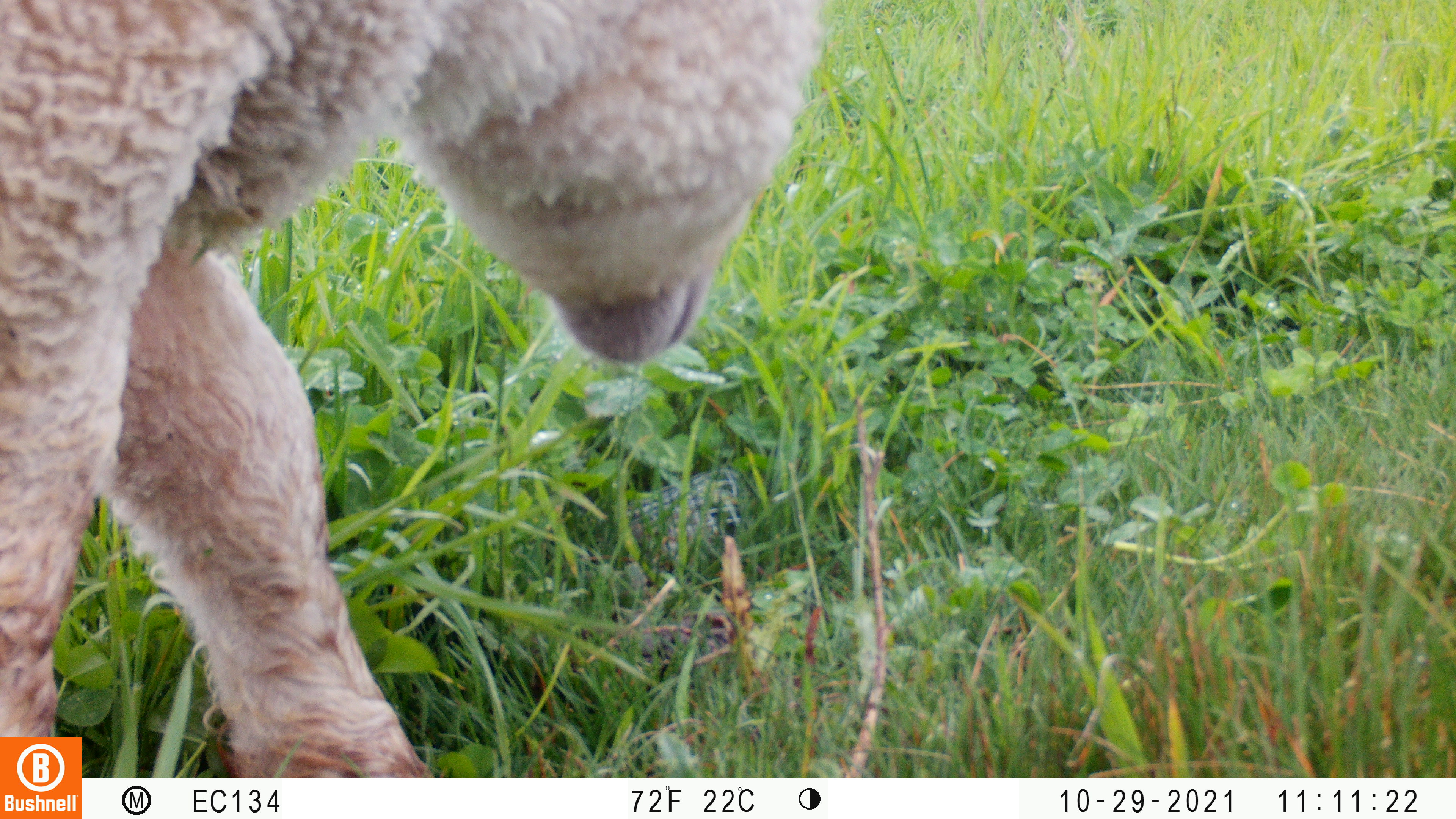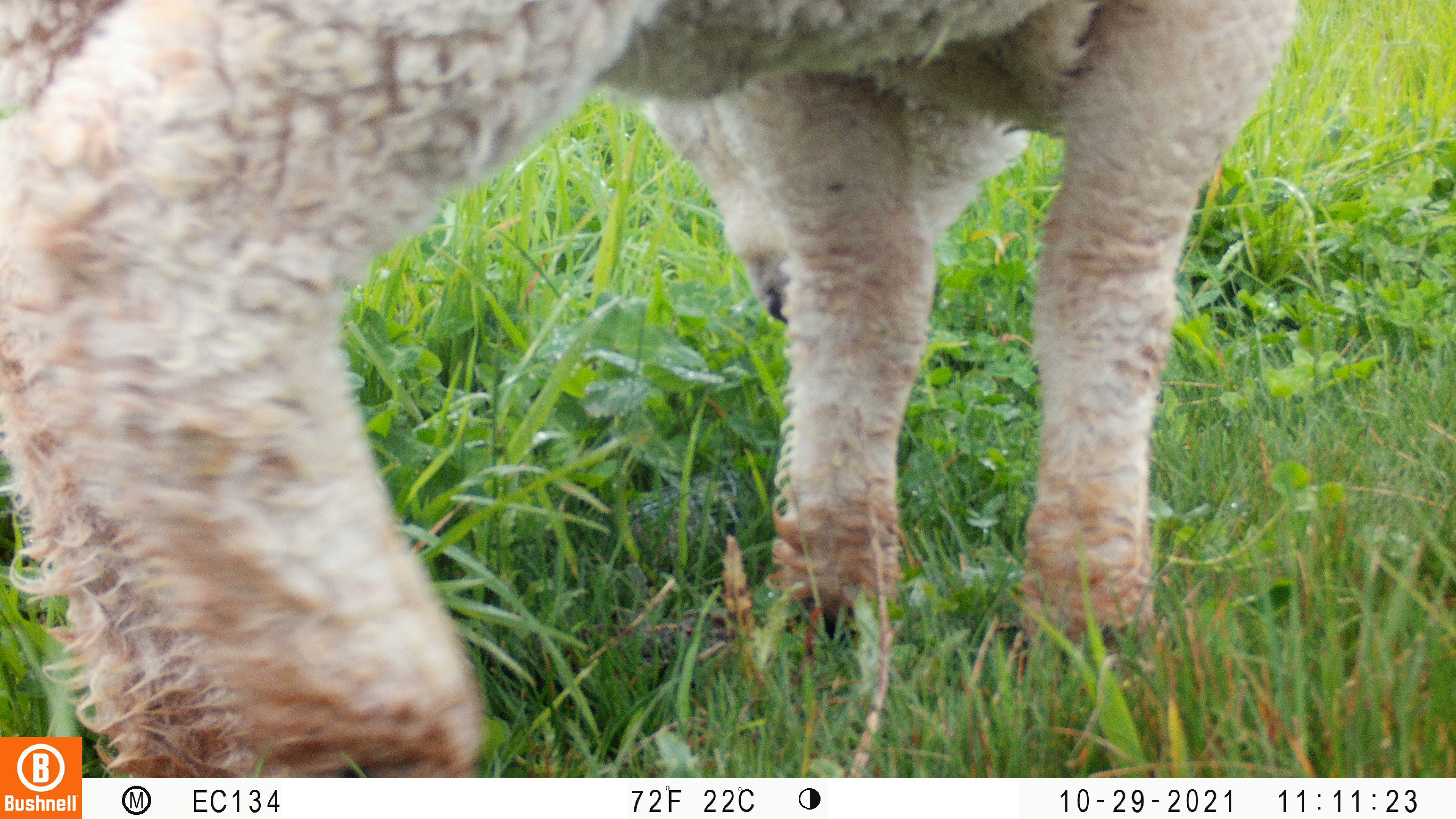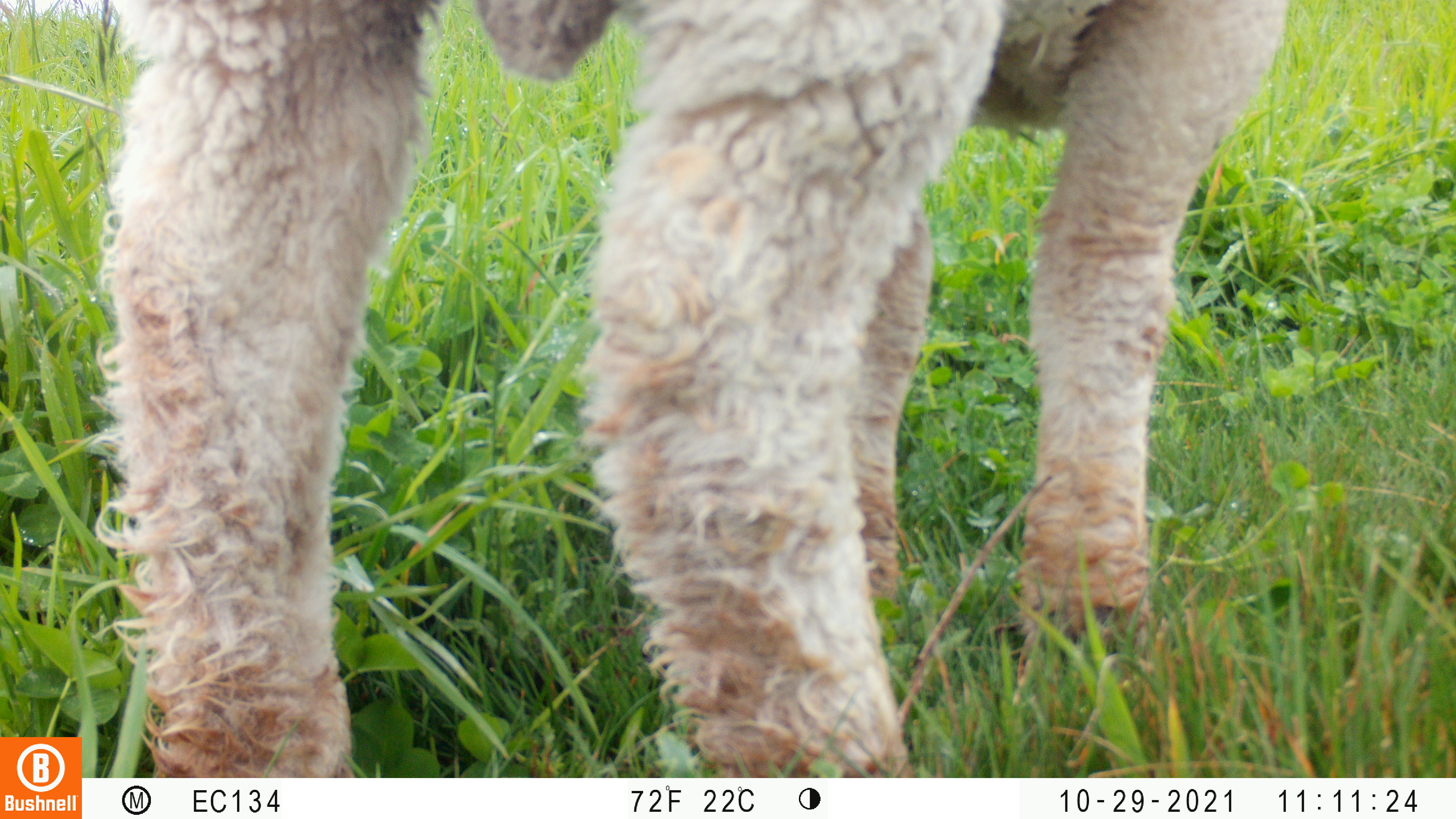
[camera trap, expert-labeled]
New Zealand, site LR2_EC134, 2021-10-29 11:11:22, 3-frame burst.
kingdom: Animalia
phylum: Chordata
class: Mammalia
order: Artiodactyla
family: Bovidae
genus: Bos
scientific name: Bos taurus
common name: domestic cow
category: cow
Cow (domestic cow) (Bos taurus).